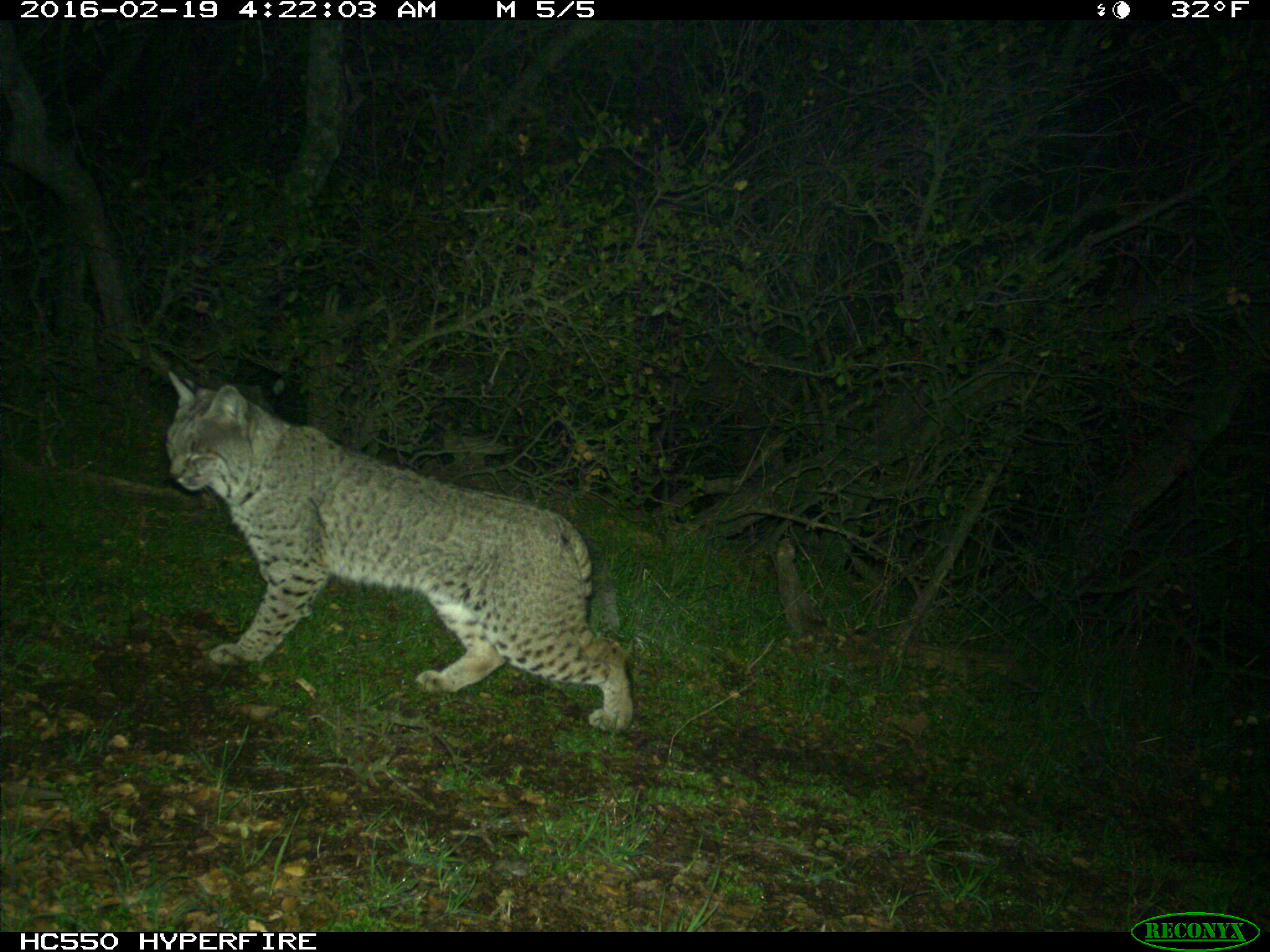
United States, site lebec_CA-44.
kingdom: Animalia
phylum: Chordata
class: Mammalia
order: Carnivora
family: Felidae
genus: Lynx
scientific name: Lynx rufus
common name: bobcat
Lynx rufus (bobcat).